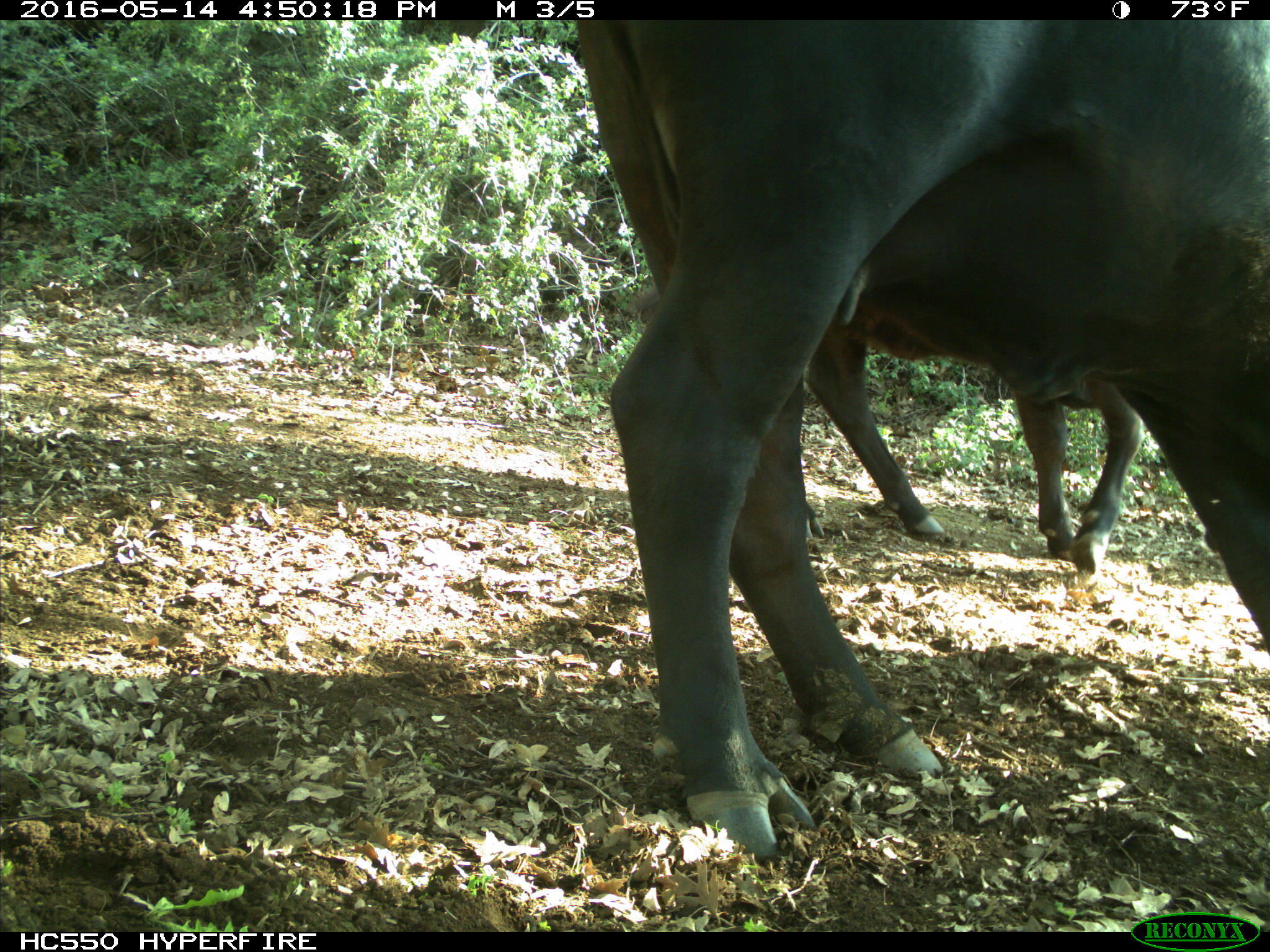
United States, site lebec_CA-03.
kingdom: Animalia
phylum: Chordata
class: Mammalia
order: Artiodactyla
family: Bovidae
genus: Bos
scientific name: Bos taurus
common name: domestic cow